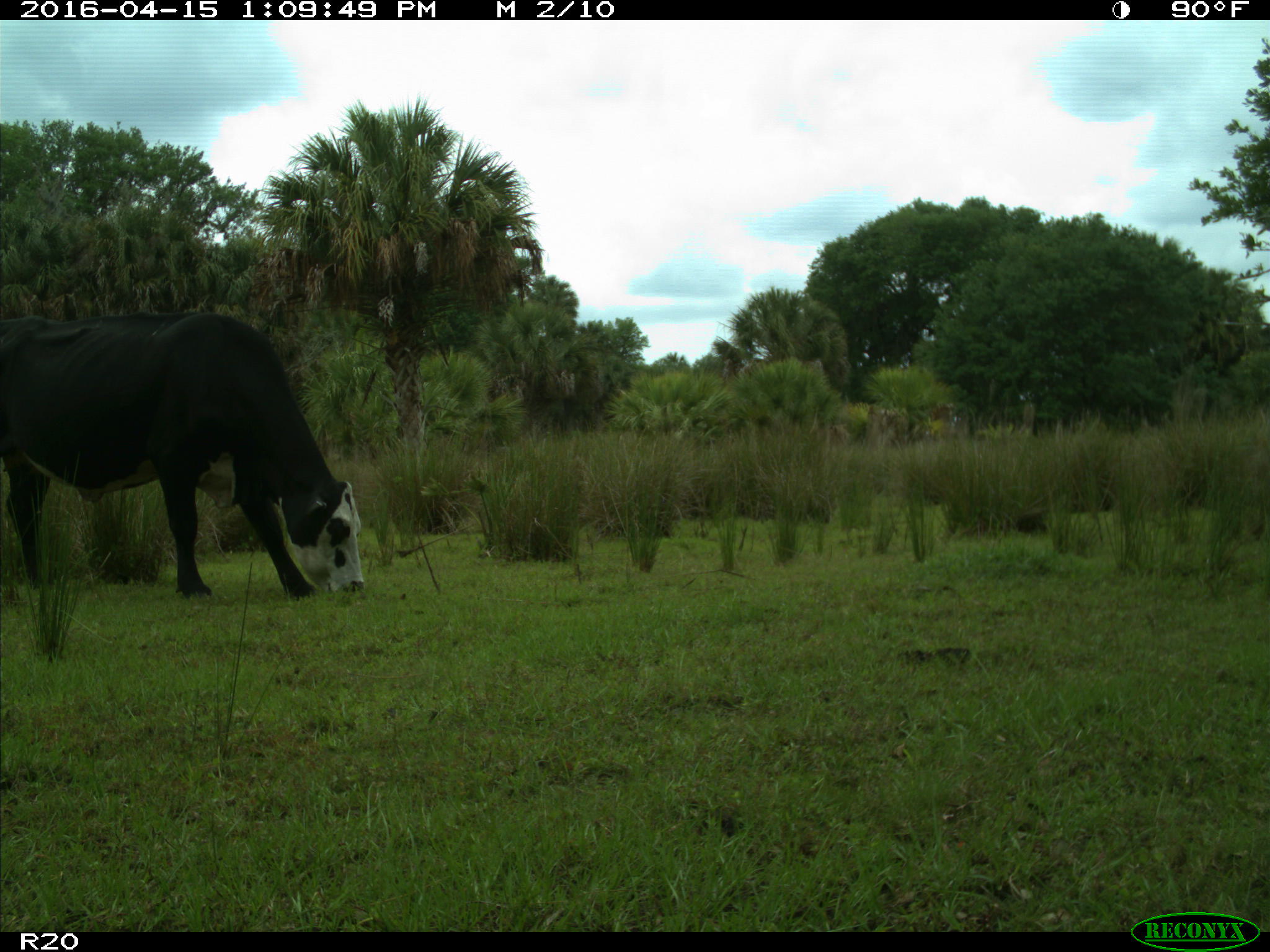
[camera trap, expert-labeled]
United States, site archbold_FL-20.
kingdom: Animalia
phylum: Chordata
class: Mammalia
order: Artiodactyla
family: Bovidae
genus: Bos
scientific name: Bos taurus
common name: domestic cow